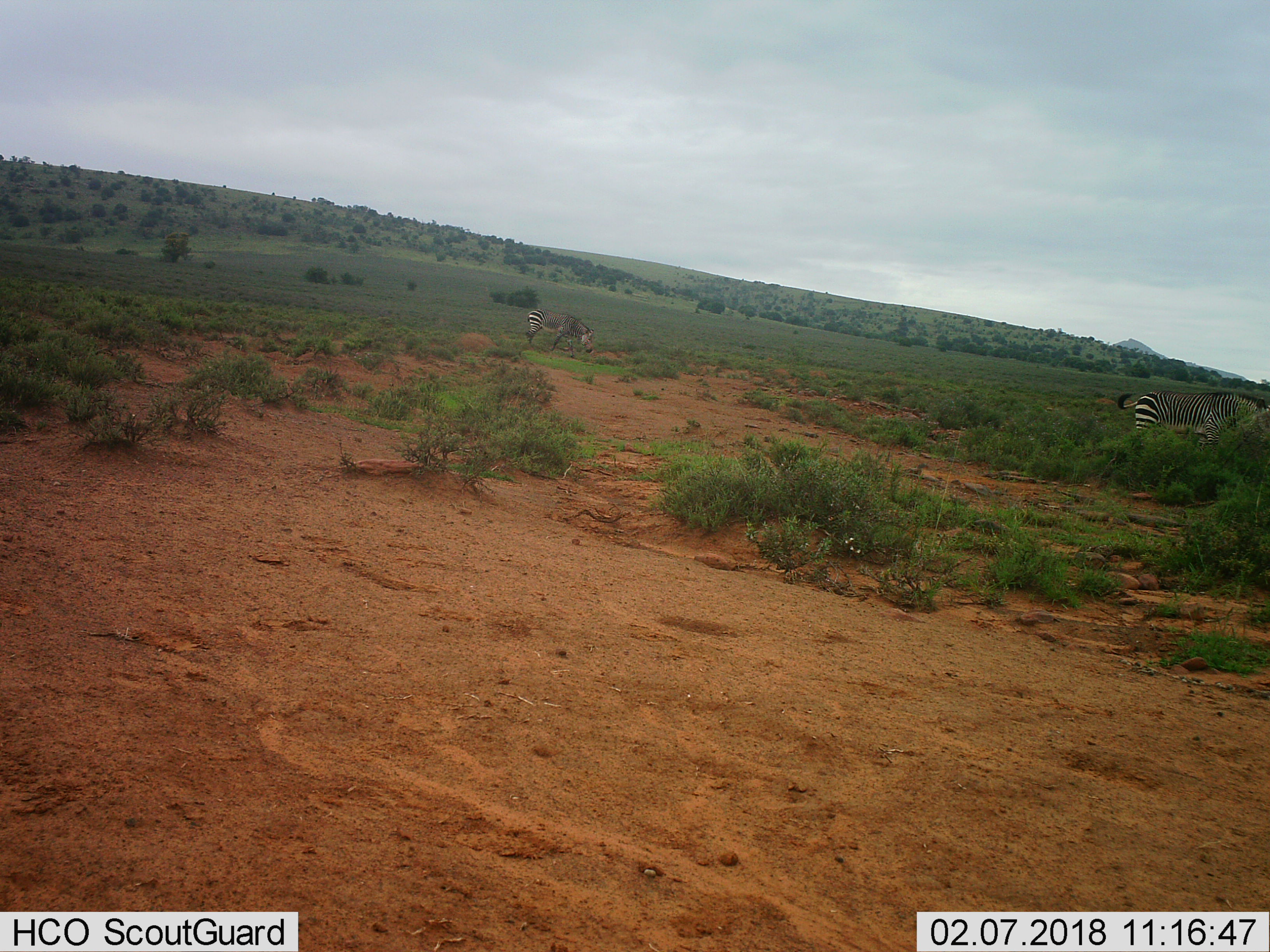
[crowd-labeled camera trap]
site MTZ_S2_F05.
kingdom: Animalia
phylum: Chordata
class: Mammalia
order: Perissodactyla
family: Equidae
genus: Equus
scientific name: Equus zebra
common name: mountain zebra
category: zebramountain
Zebramountain (mountain zebra) (Equus zebra), count 2. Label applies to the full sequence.